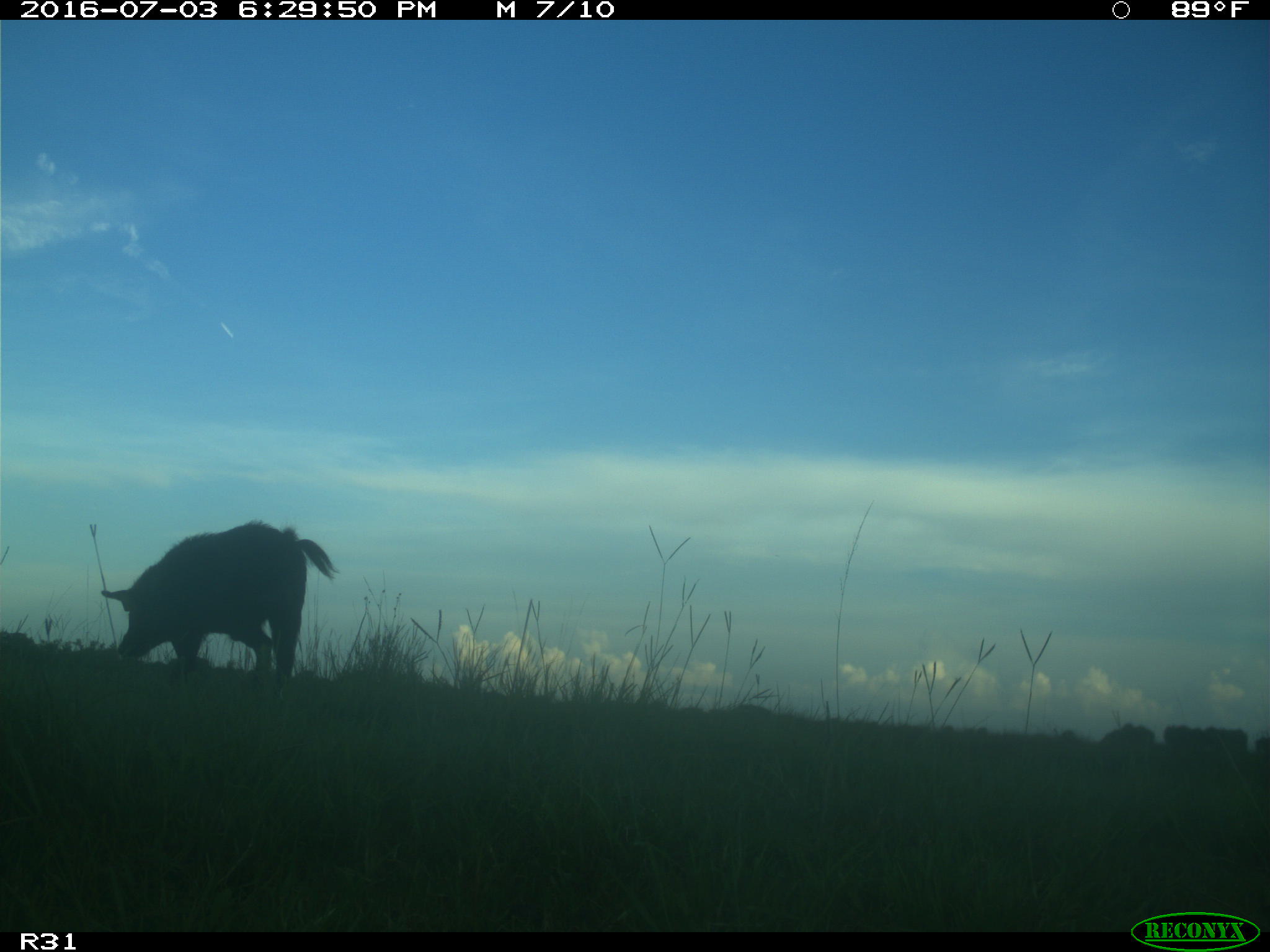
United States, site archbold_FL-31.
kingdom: Animalia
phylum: Chordata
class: Mammalia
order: Artiodactyla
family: Suidae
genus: Sus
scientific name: Sus scrofa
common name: wild boar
Sus scrofa (wild boar).